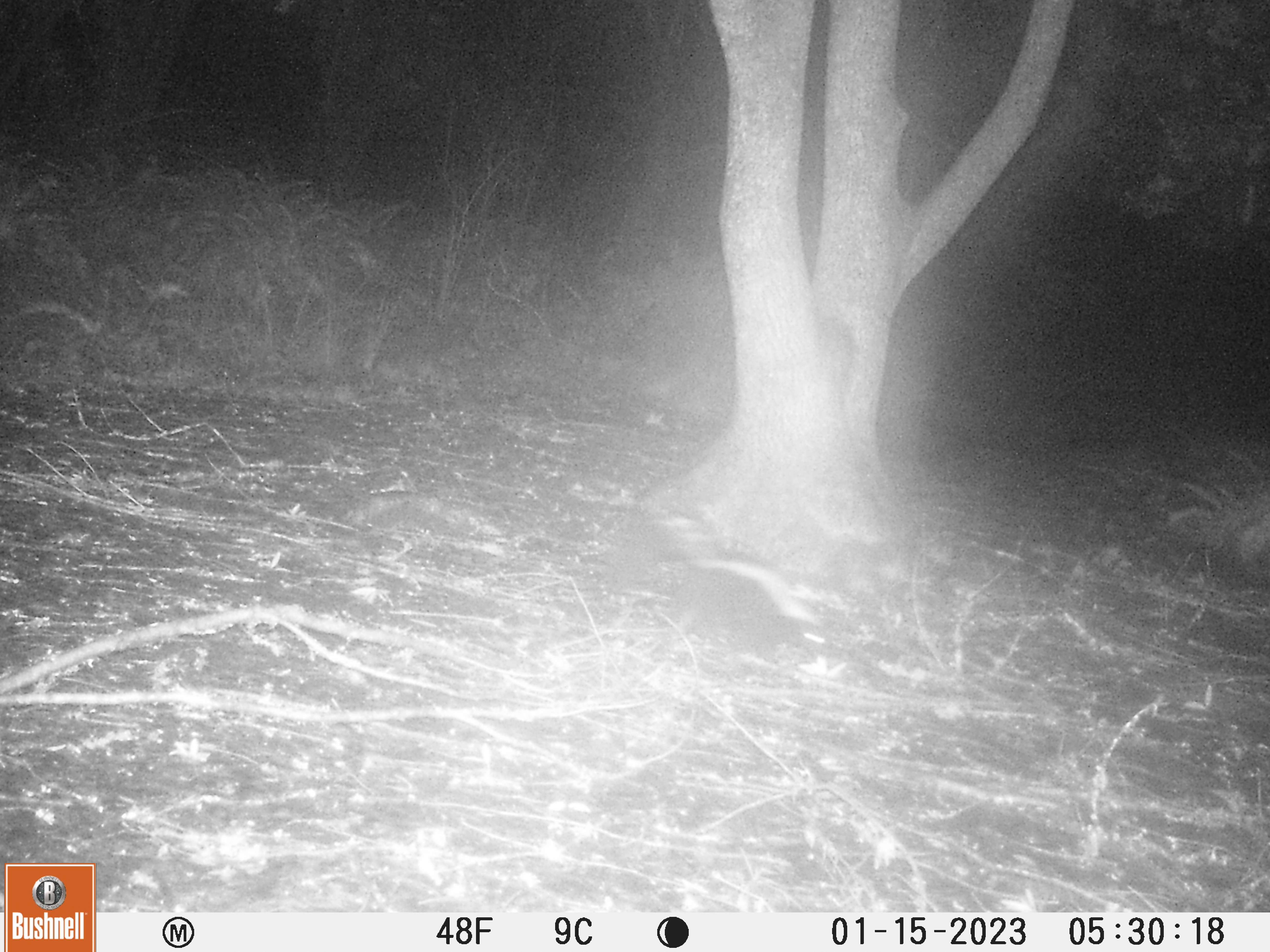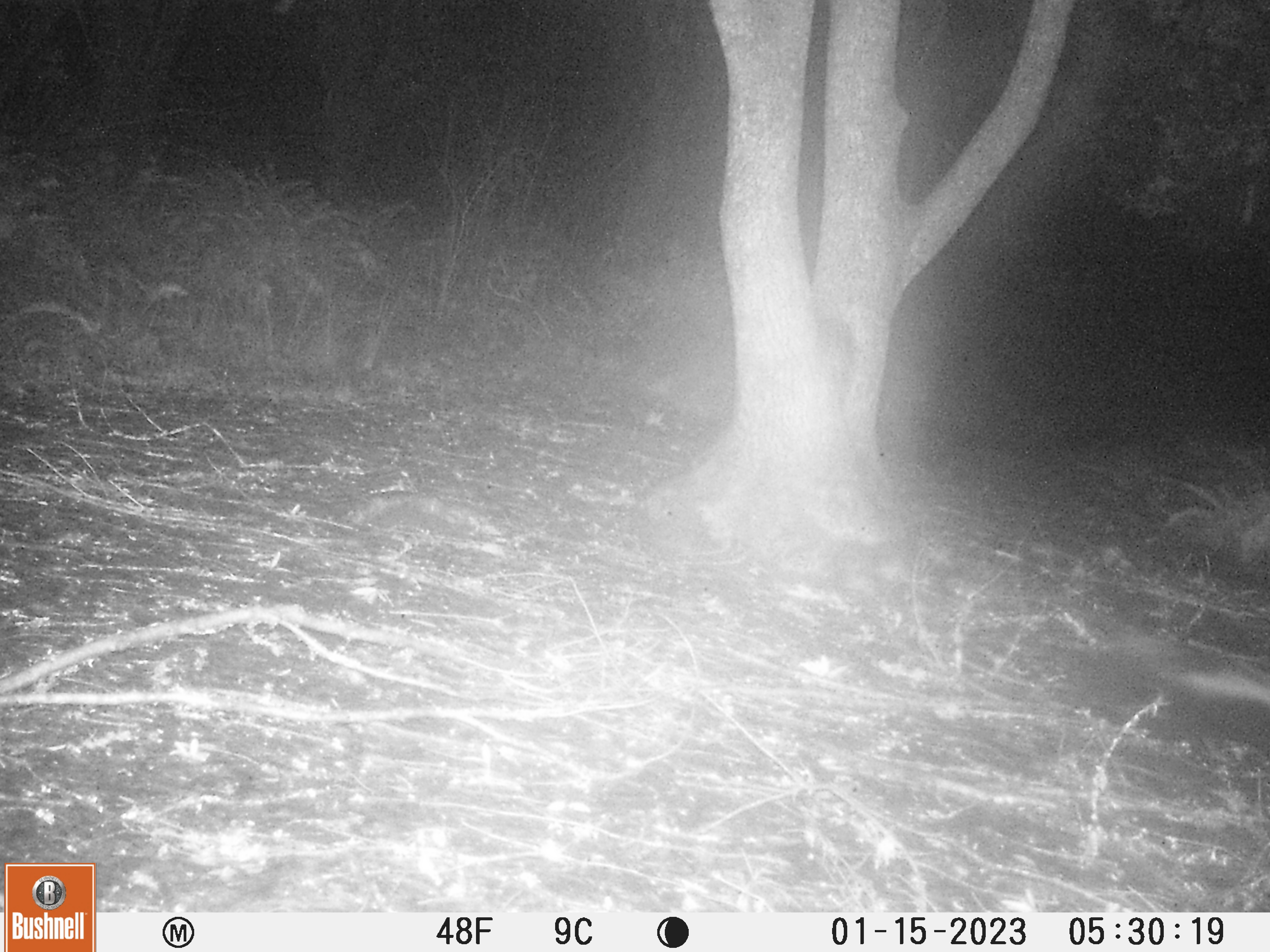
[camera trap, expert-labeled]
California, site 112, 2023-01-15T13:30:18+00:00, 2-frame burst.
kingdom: Animalia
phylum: Chordata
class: Mammalia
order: Carnivora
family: Mephitidae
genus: Mephitis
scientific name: Mephitis mephitis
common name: striped skunk